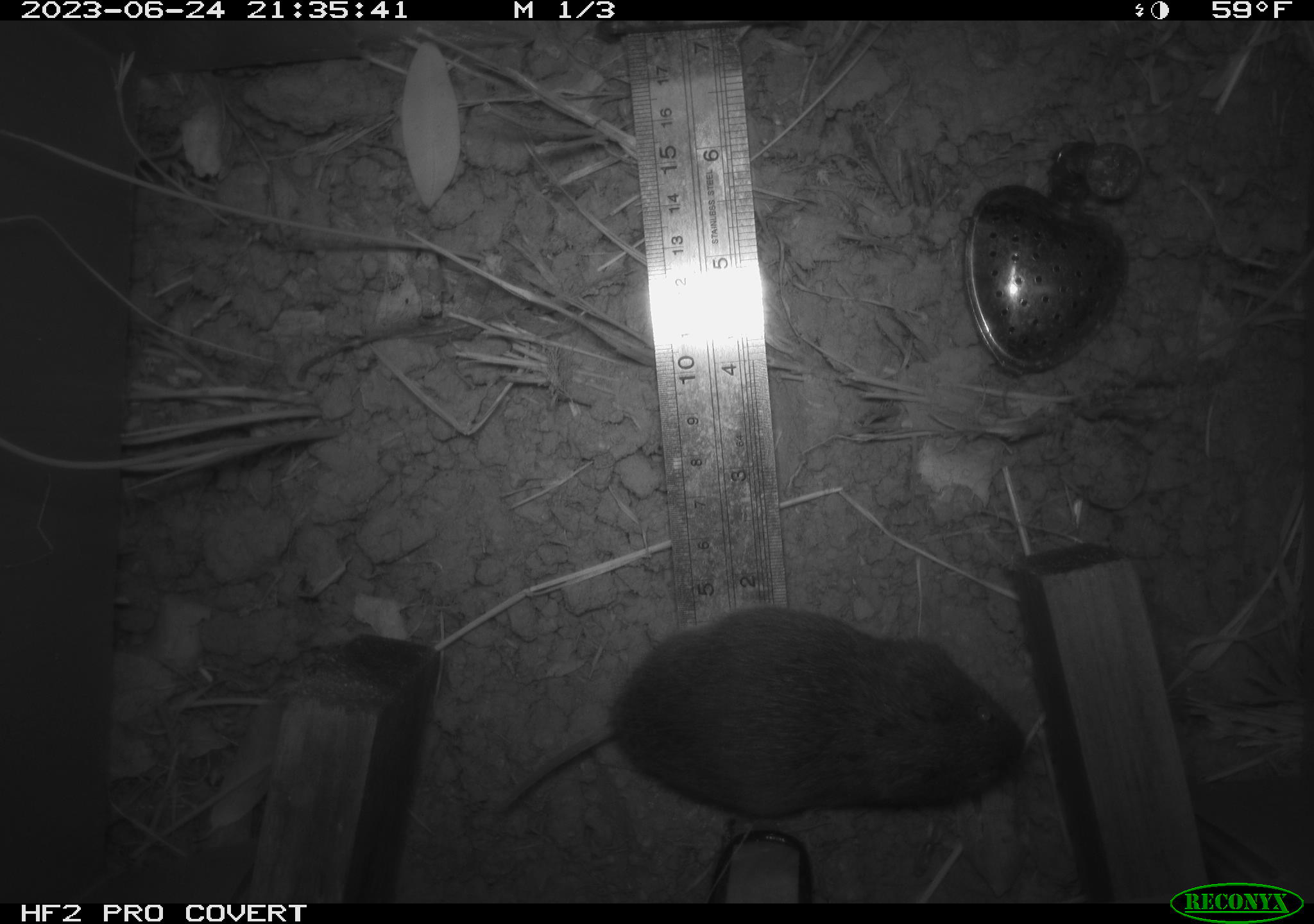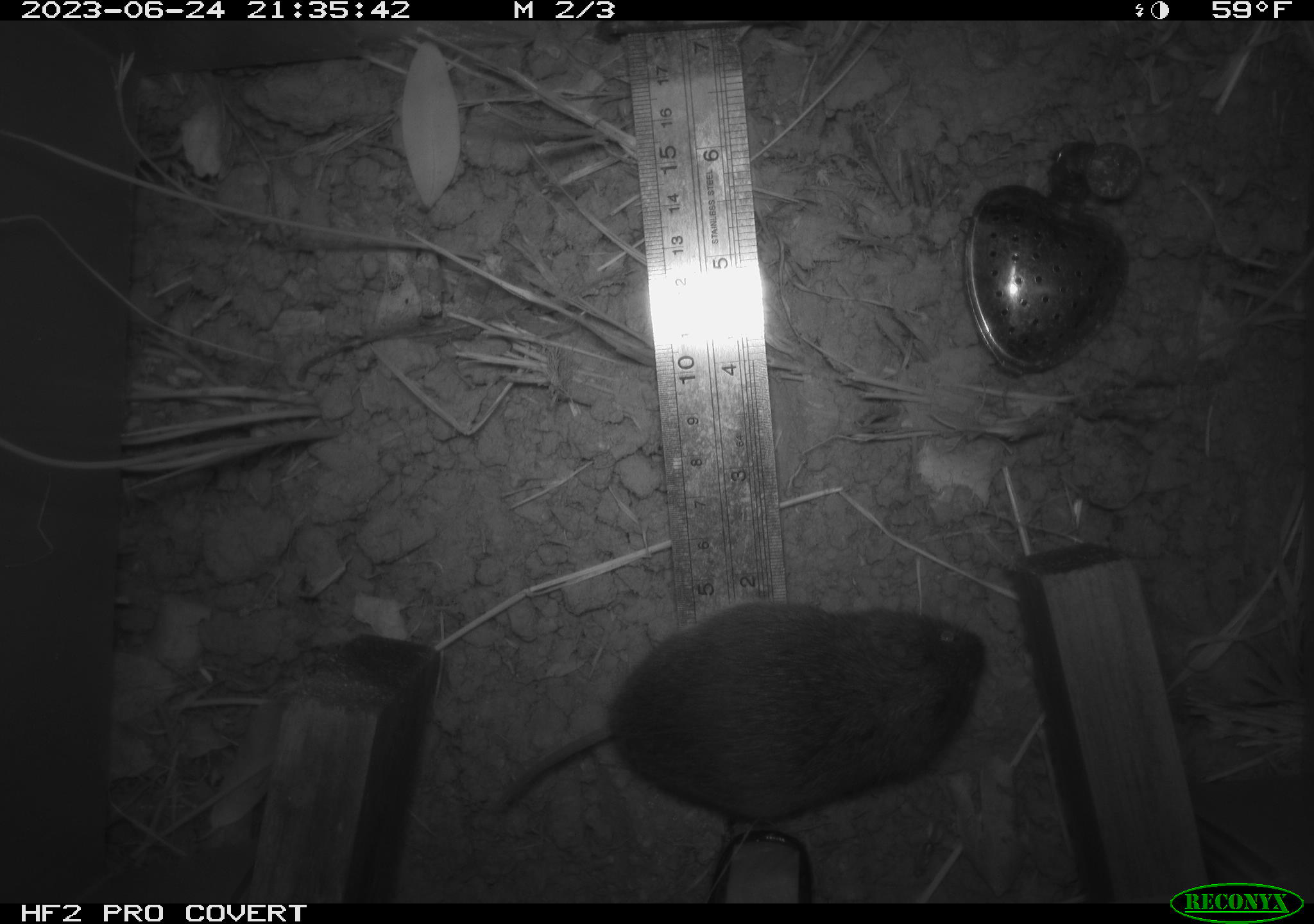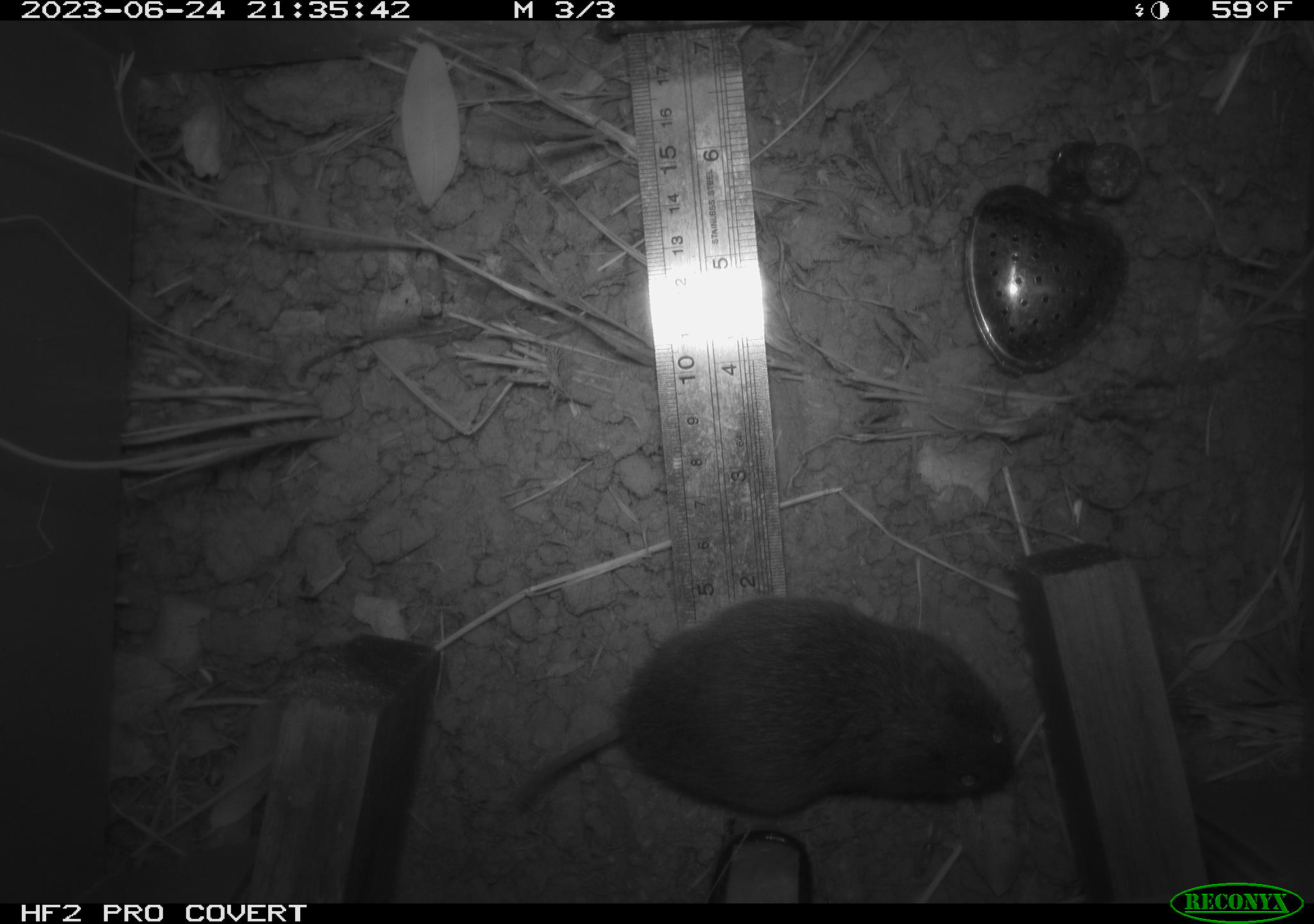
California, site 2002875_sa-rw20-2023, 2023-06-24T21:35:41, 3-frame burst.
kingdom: Animalia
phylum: Chordata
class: Mammalia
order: Rodentia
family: Cricetidae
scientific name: Arvicolinae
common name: voles, lemmings, and muskrats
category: arvicolinae subfamily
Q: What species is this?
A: Arvicolinae subfamily (voles, lemmings, and muskrats) (Arvicolinae).